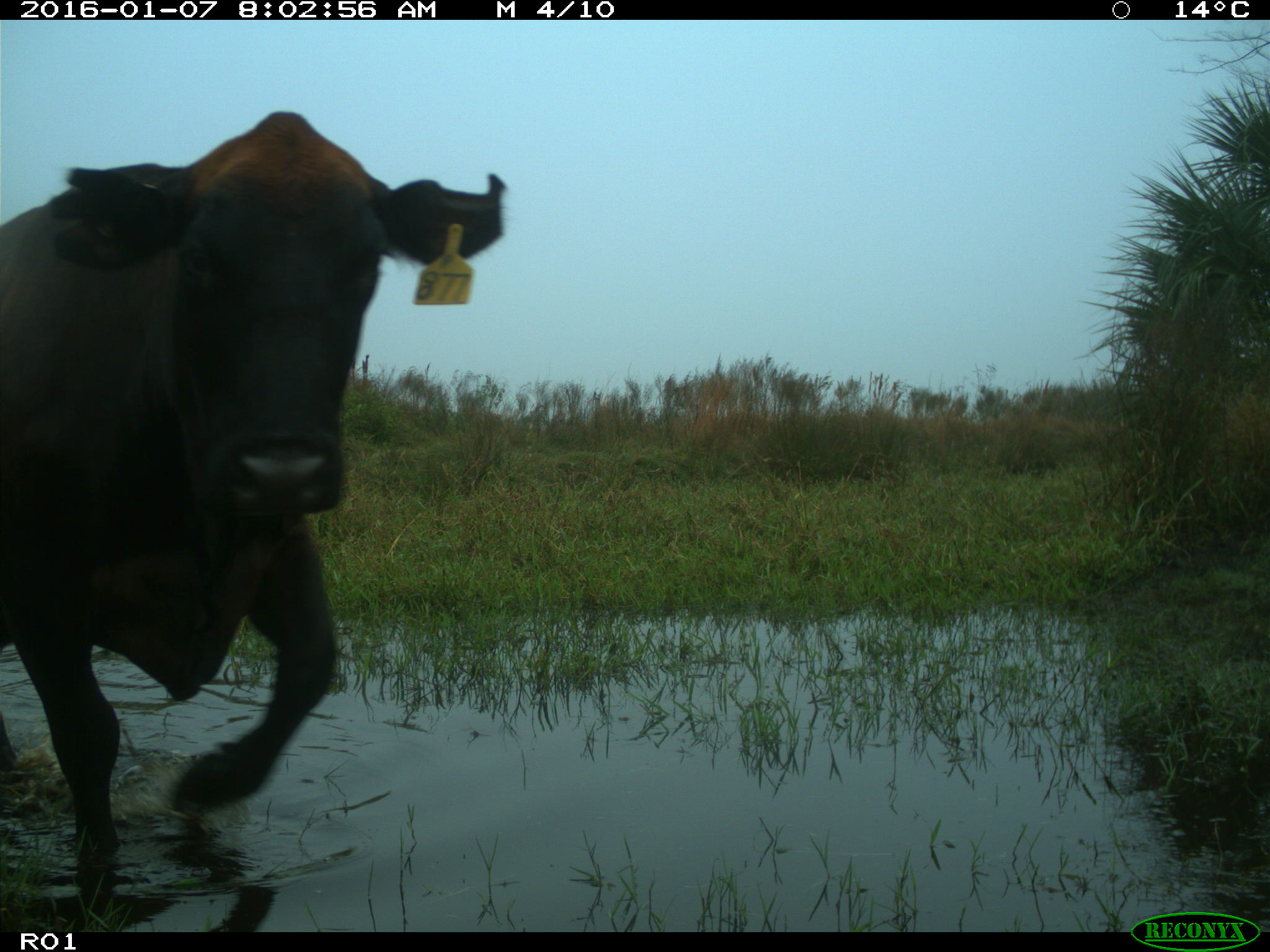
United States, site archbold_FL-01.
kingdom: Animalia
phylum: Chordata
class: Mammalia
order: Artiodactyla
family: Bovidae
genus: Bos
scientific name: Bos taurus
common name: domestic cow